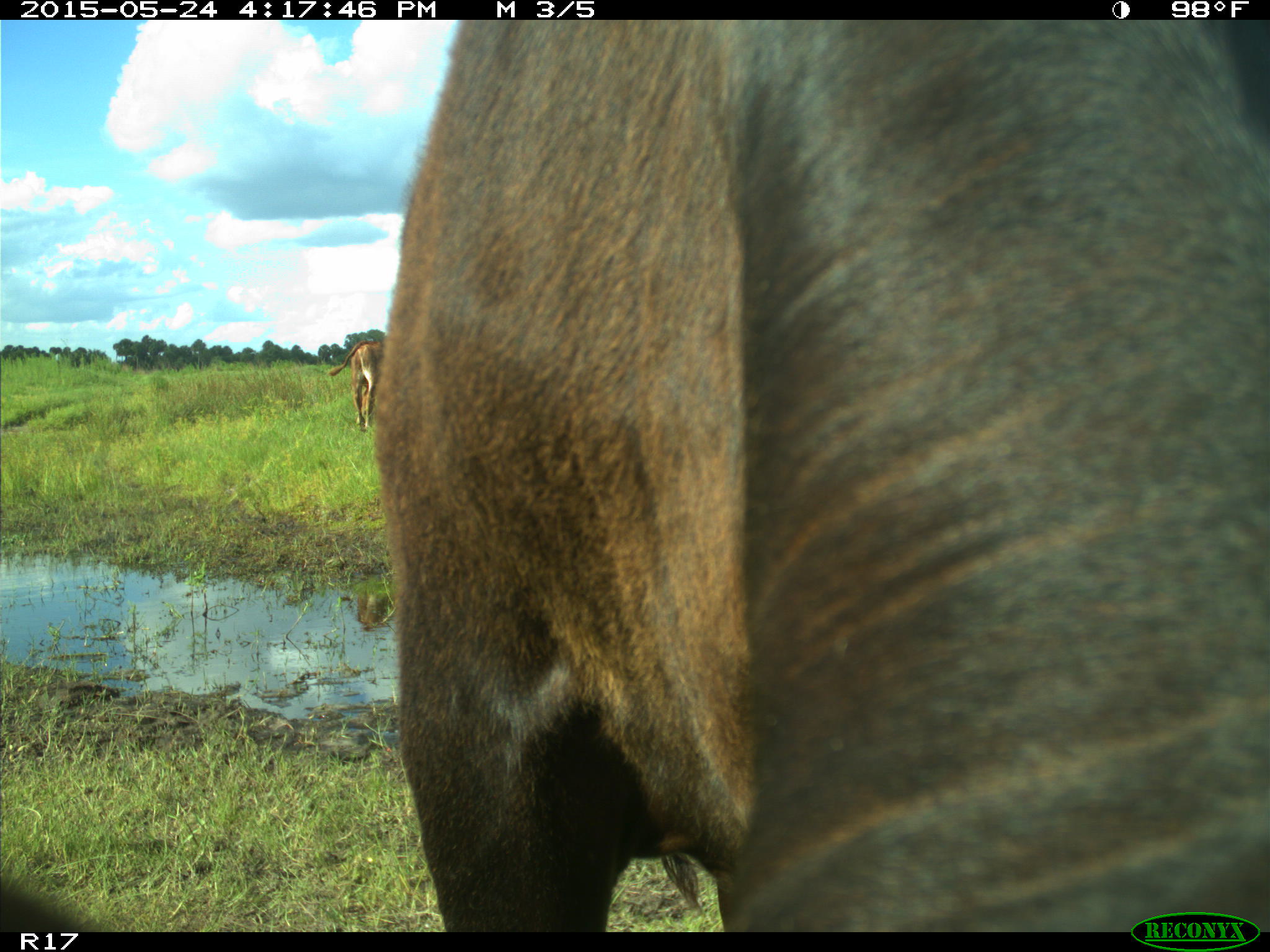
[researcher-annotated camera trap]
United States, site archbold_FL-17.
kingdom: Animalia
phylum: Chordata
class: Mammalia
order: Artiodactyla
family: Bovidae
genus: Bos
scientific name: Bos taurus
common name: domestic cow